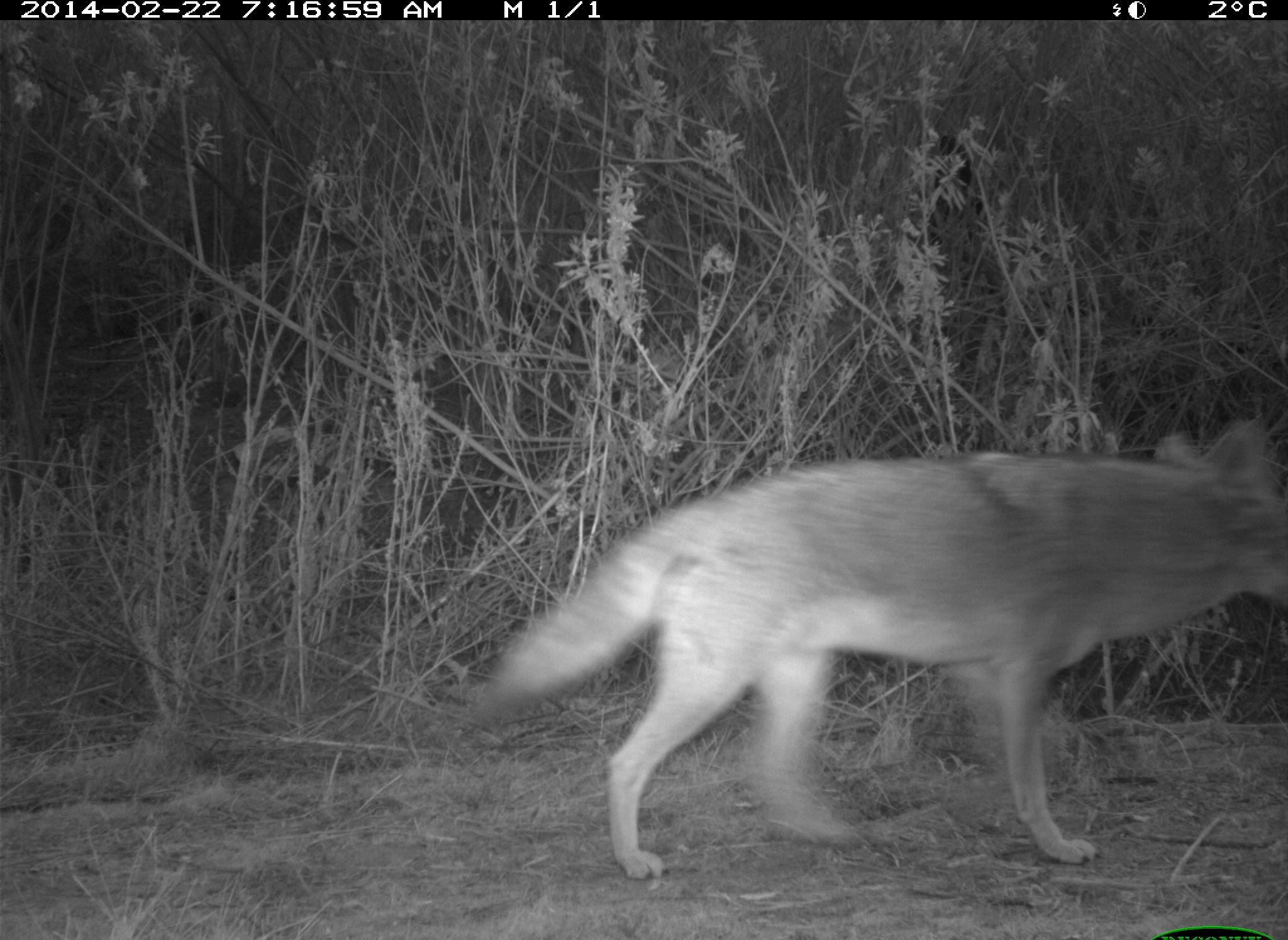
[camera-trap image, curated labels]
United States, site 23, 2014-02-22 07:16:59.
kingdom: Animalia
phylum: Chordata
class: Mammalia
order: Carnivora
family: Canidae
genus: Canis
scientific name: Canis latrans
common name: coyote